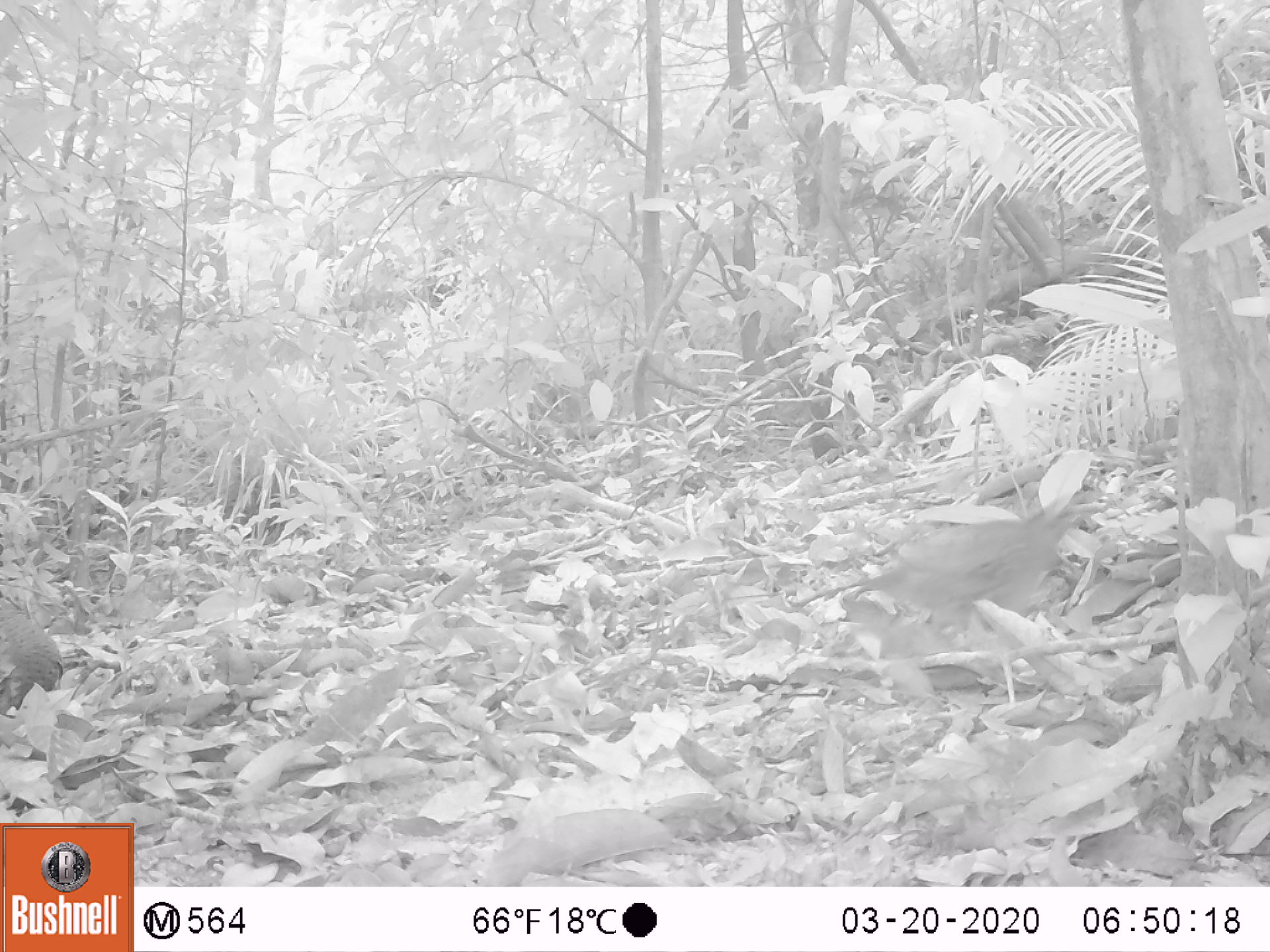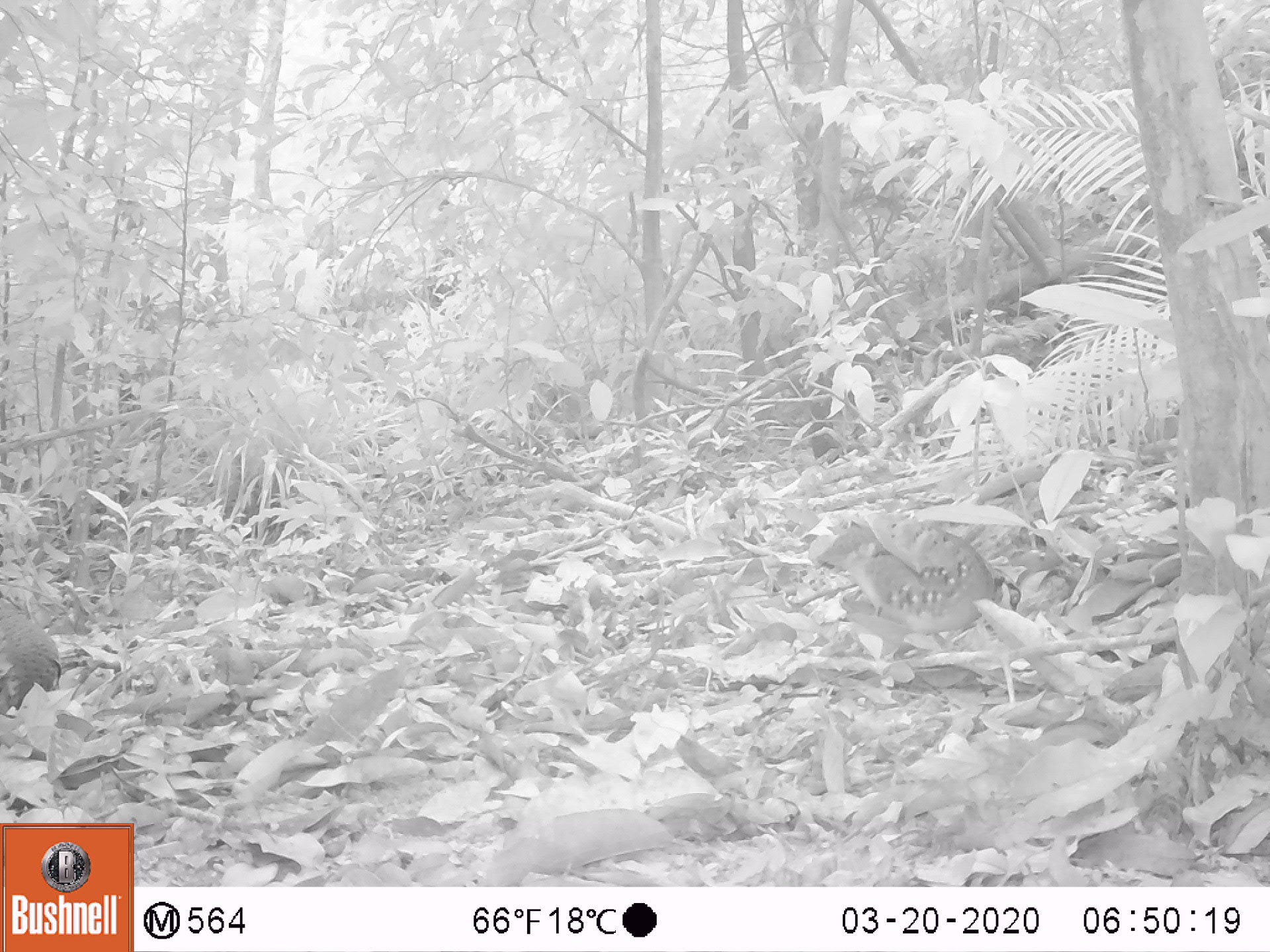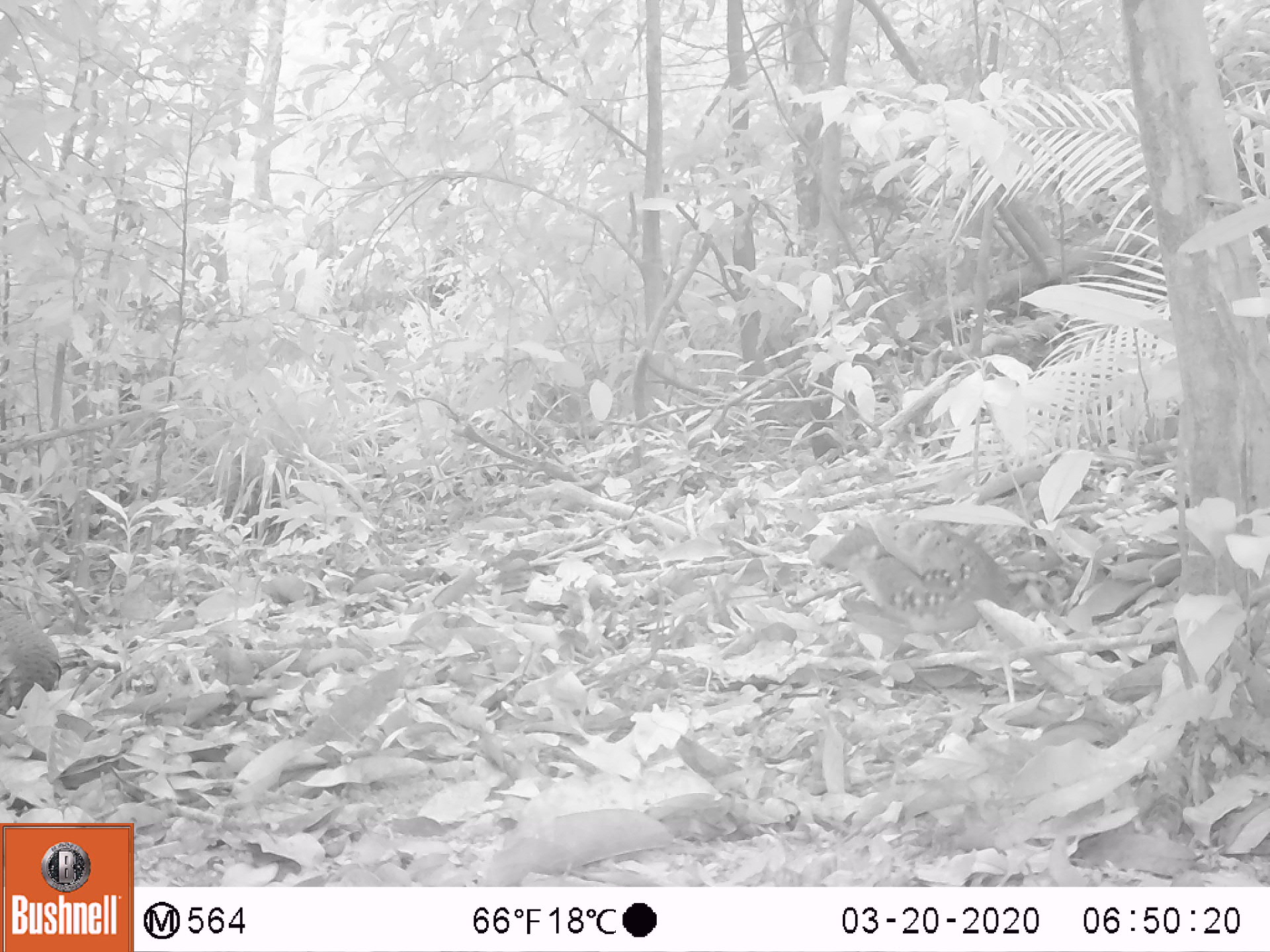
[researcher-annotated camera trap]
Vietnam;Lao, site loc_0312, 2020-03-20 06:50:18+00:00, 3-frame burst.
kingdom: Animalia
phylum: Chordata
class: Aves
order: Galliformes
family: Phasianidae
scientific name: Phasianidae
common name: partridge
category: unidentified partridge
Unidentified partridge (partridge) (Phasianidae). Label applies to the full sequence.